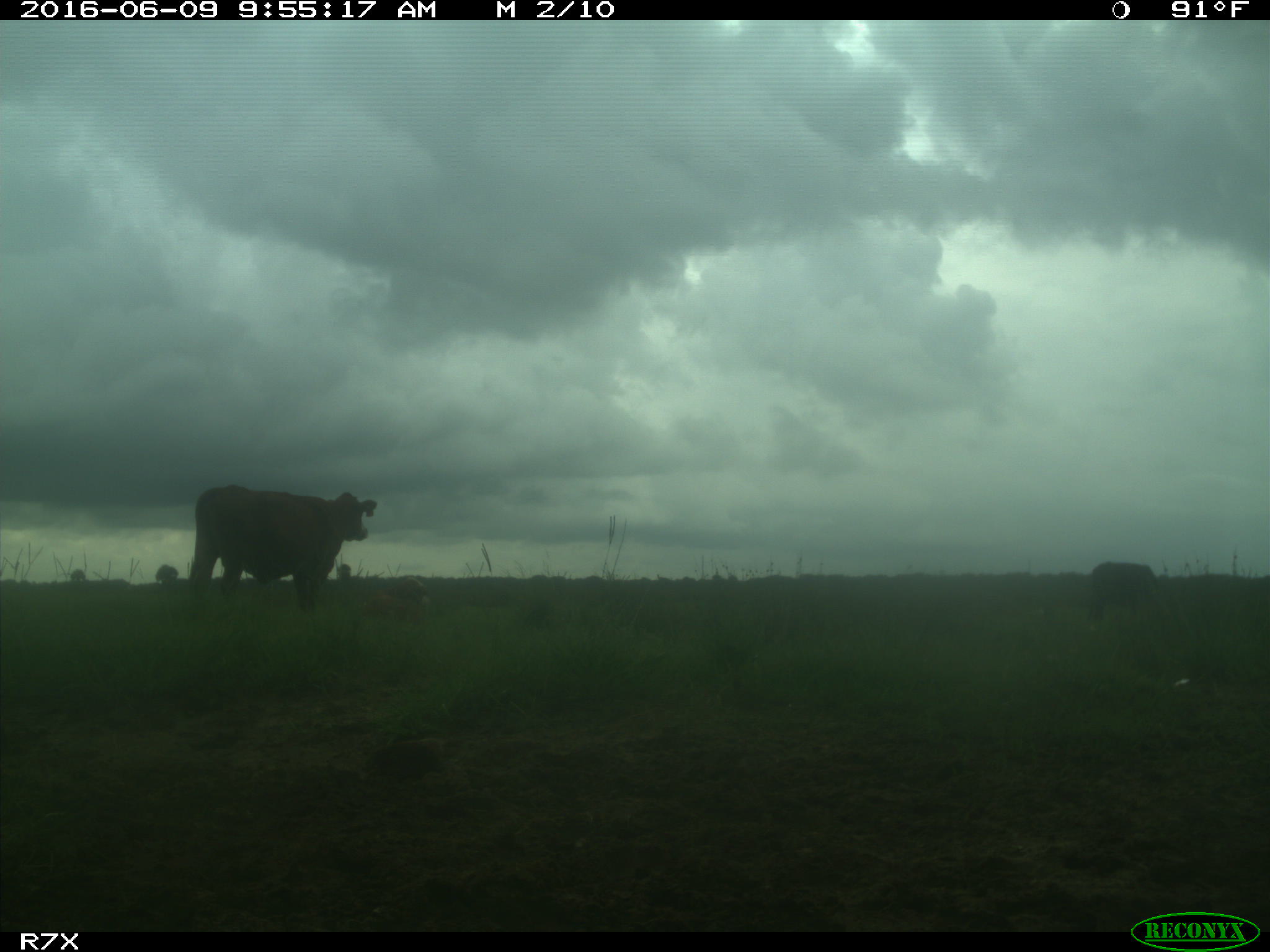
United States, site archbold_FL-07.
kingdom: Animalia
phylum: Chordata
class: Mammalia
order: Artiodactyla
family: Bovidae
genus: Bos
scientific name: Bos taurus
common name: domestic cow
Bos taurus (domestic cow).